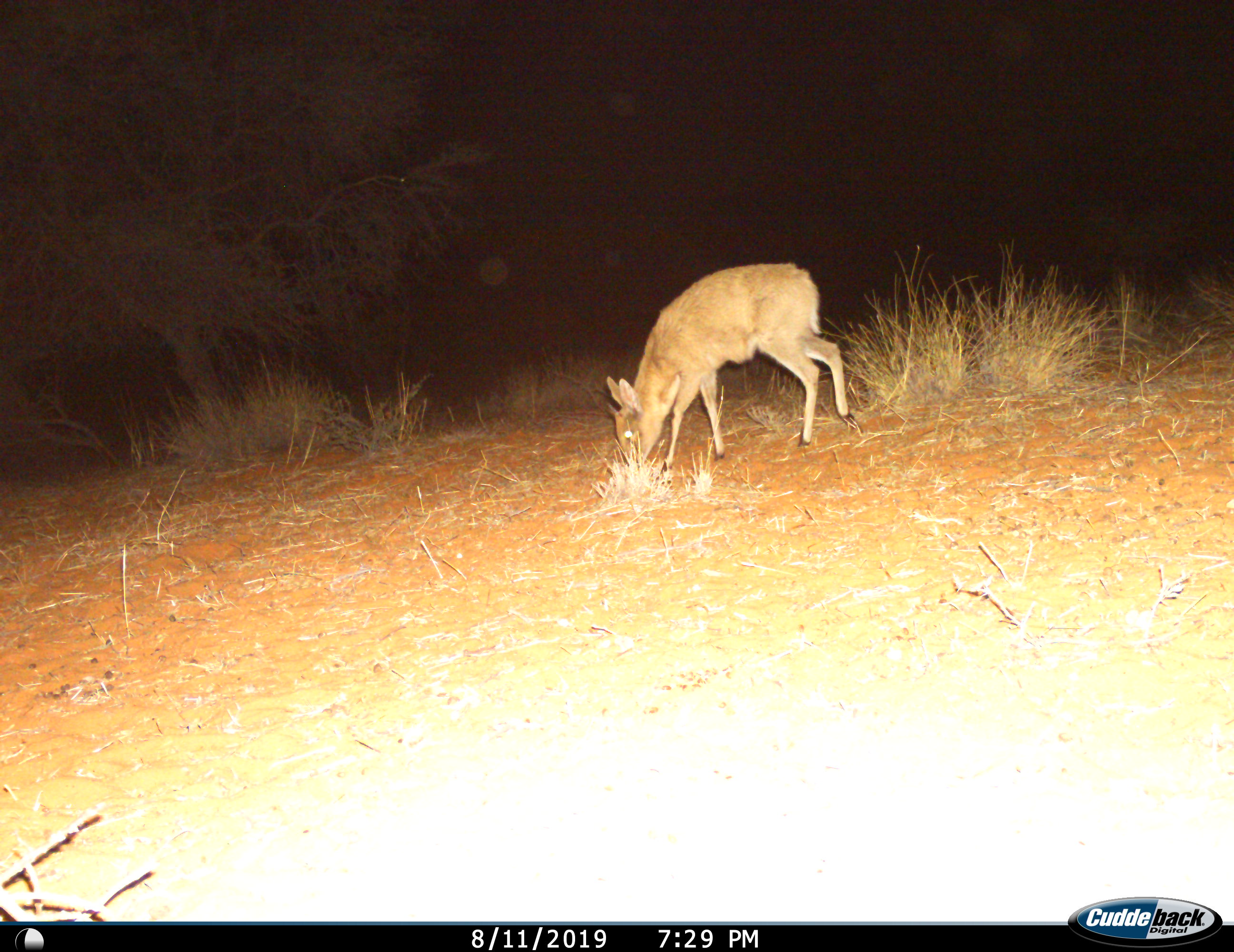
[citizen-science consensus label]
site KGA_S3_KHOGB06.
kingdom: Animalia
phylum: Chordata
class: Mammalia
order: Artiodactyla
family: Bovidae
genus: Sylvicapra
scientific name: Sylvicapra grimmia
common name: common duiker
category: duikercommongrey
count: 1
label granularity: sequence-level